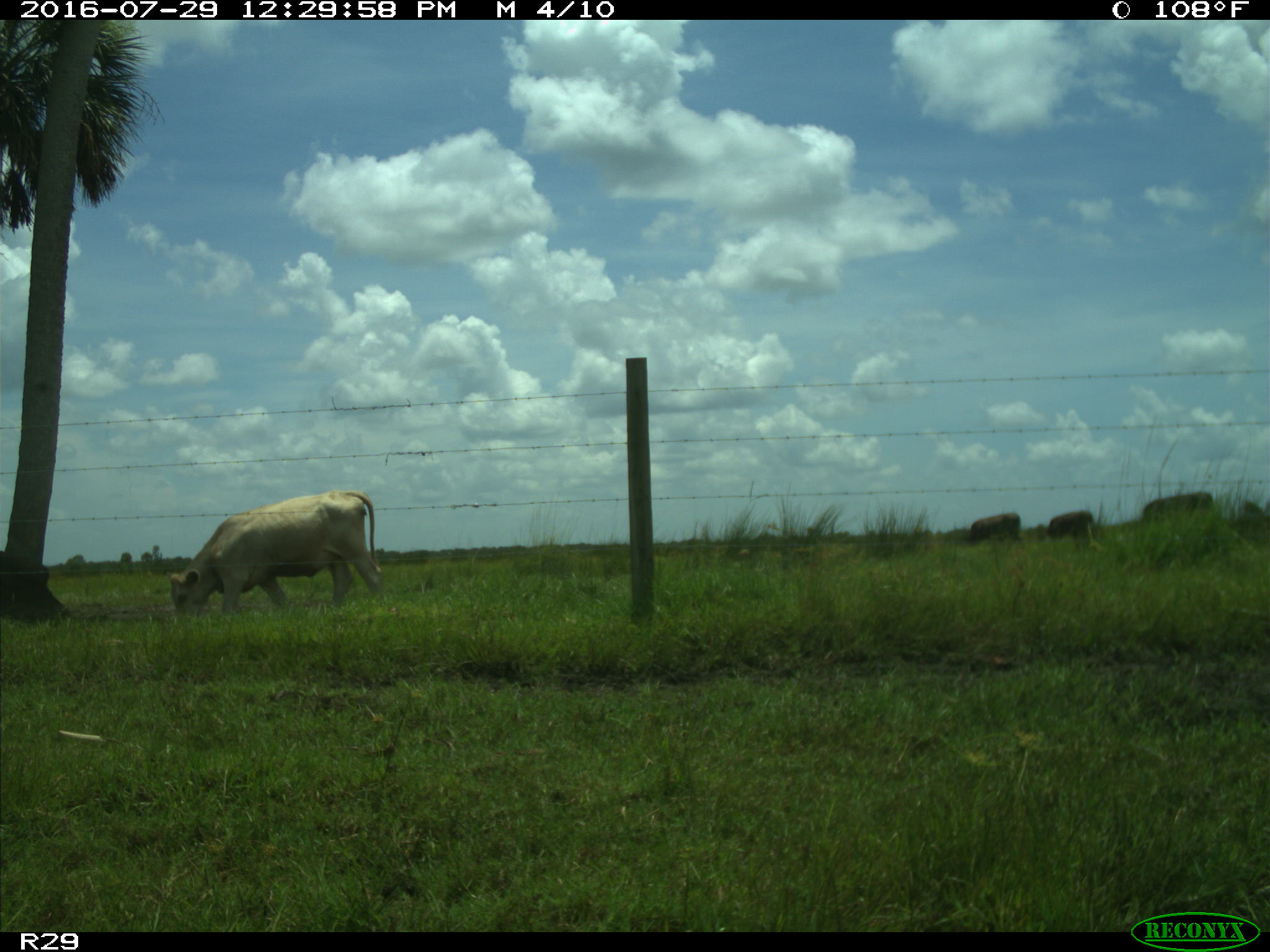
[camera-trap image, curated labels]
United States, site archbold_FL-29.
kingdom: Animalia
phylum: Chordata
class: Mammalia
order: Artiodactyla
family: Bovidae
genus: Bos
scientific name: Bos taurus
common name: domestic cow